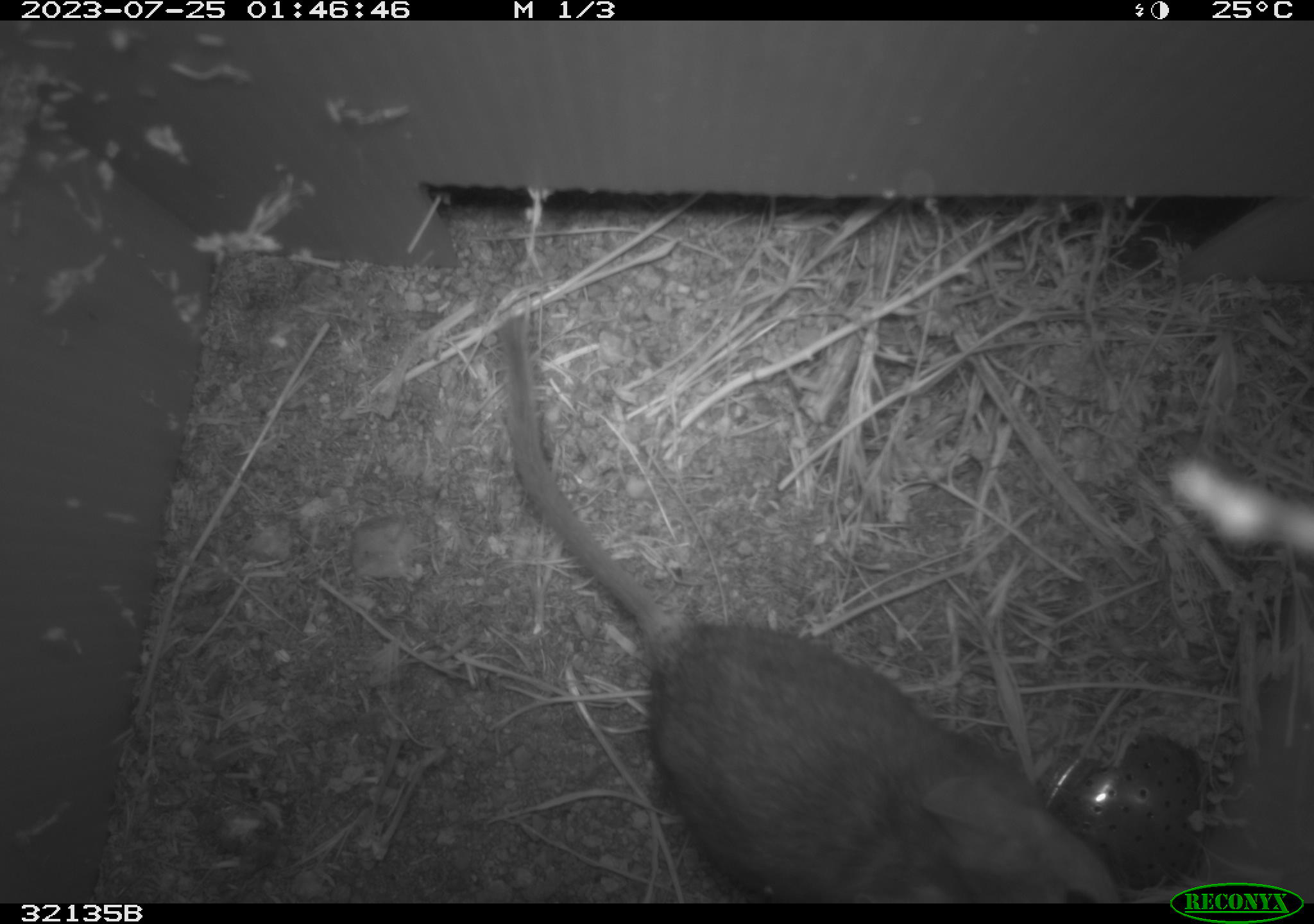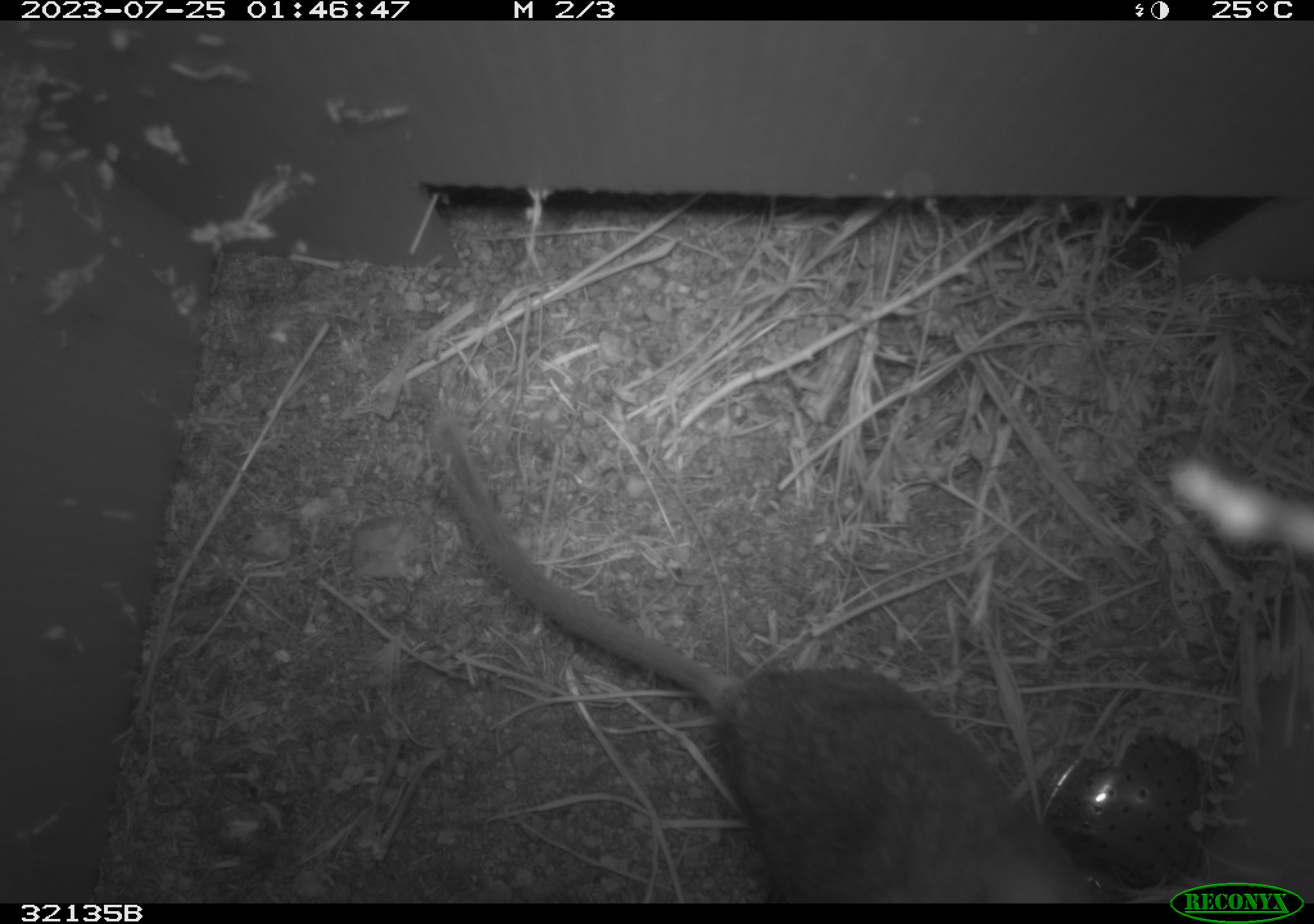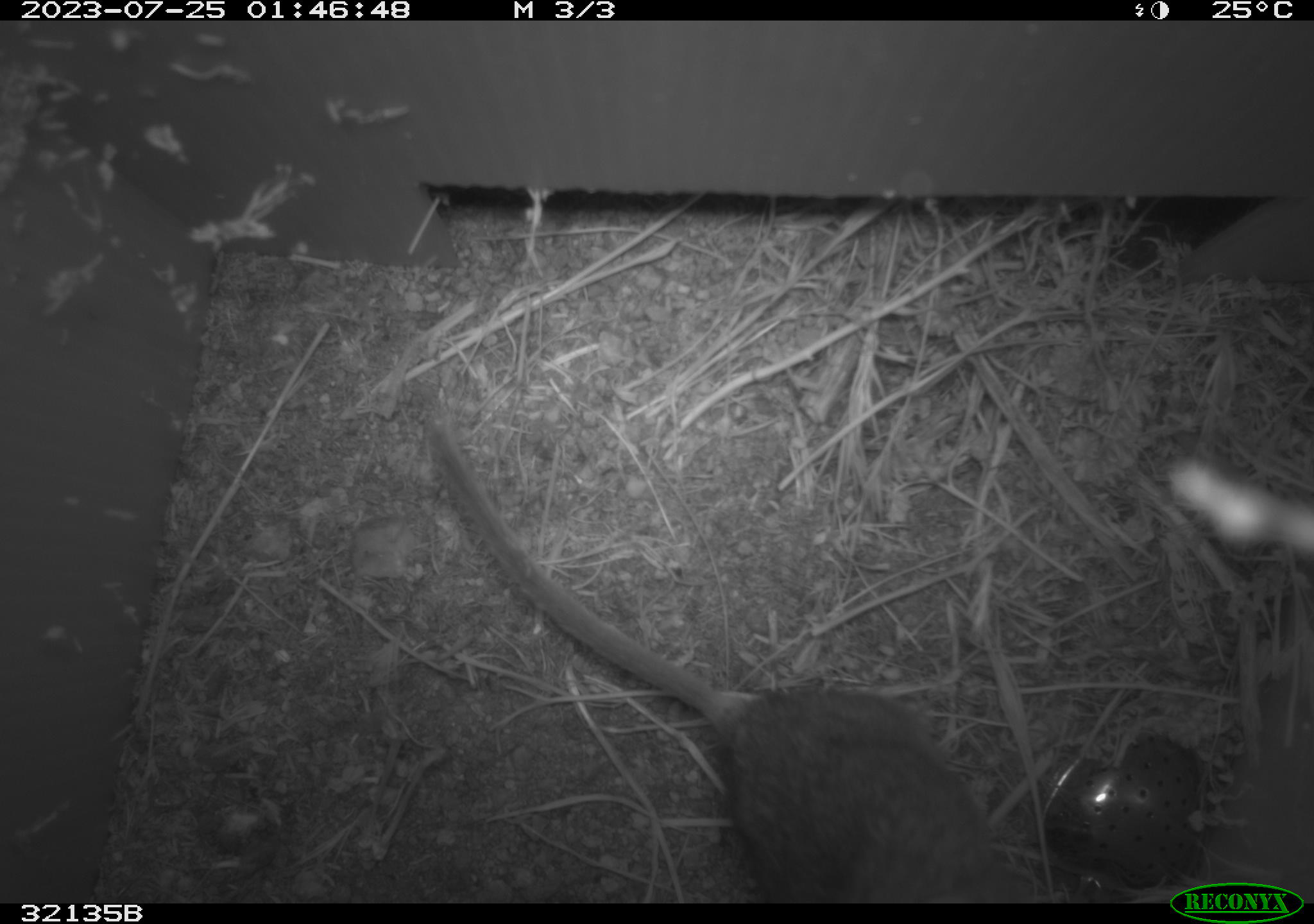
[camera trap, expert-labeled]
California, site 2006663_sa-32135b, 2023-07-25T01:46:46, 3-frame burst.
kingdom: Animalia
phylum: Chordata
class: Mammalia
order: Rodentia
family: Cricetidae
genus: Neotoma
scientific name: Neotoma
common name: pack rat or woodrat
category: neotoma species